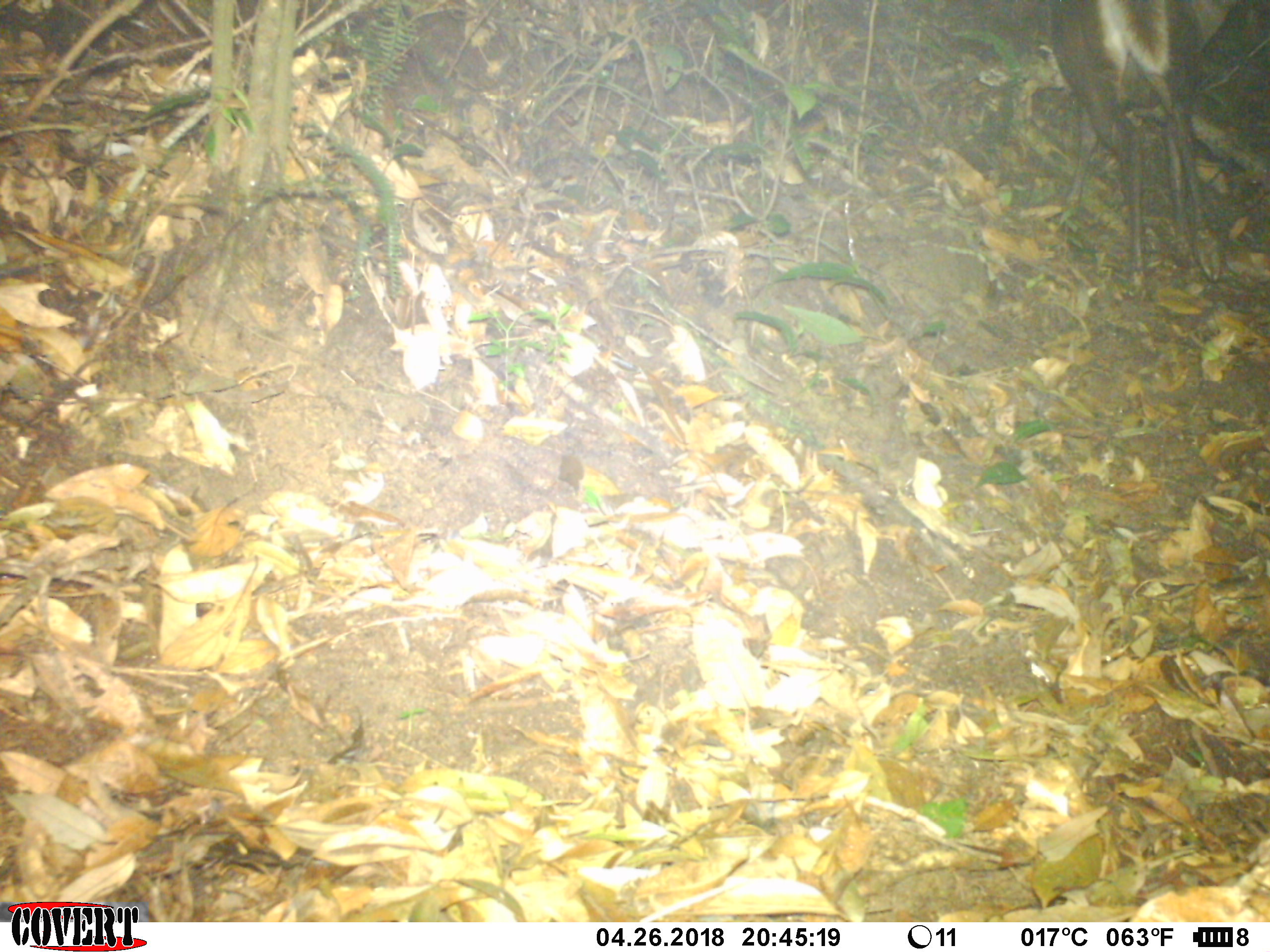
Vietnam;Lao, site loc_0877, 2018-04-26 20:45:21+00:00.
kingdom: Animalia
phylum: Chordata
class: Mammalia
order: Artiodactyla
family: Cervidae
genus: Muntiacus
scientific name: Muntiacus rooseveltorum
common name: roosevelt's muntjac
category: roosevelts muntjac group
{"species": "roosevelts muntjac group (roosevelt's muntjac) (Muntiacus rooseveltorum)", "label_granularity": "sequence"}